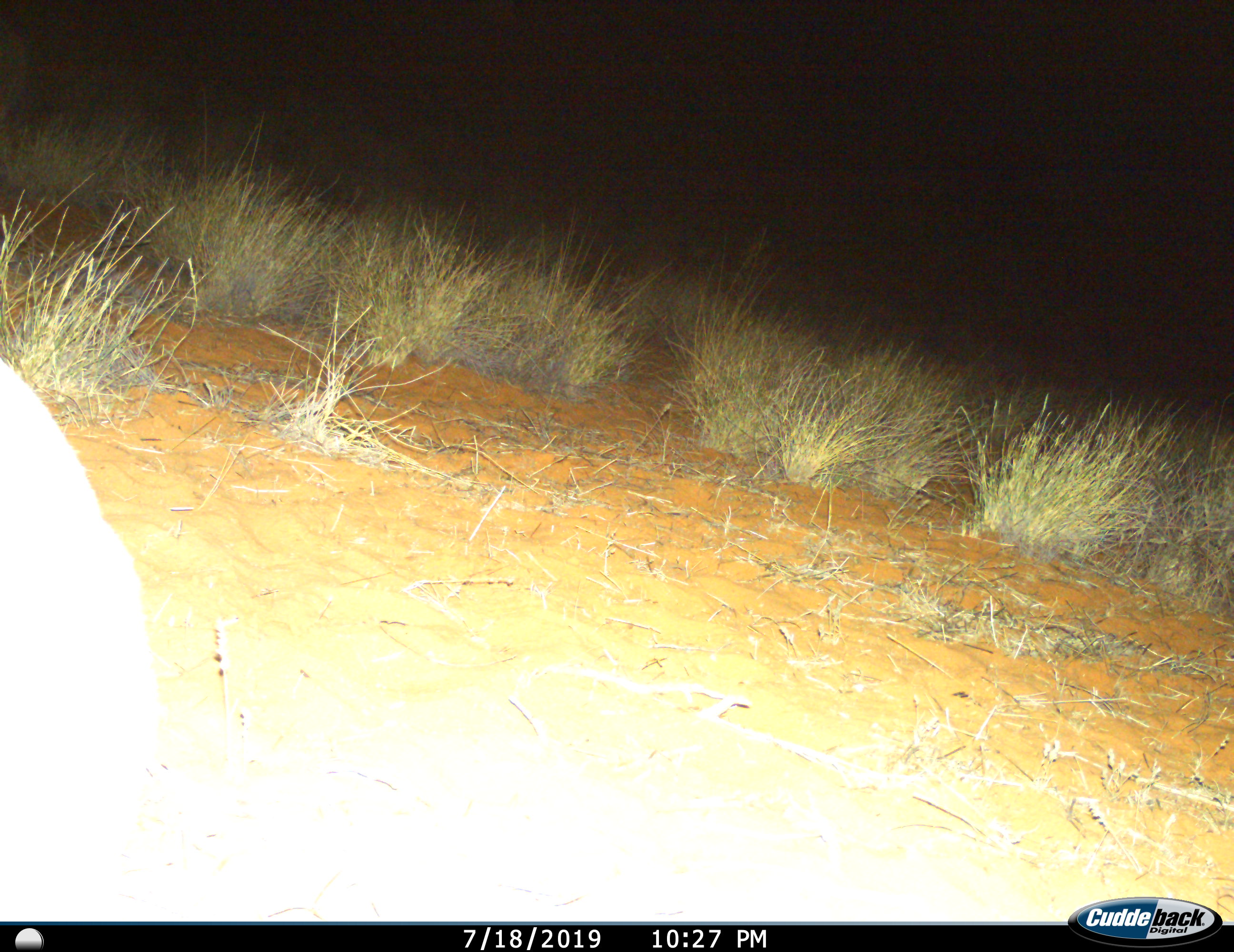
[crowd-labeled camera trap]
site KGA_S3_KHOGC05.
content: unidentified animal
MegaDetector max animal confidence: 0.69